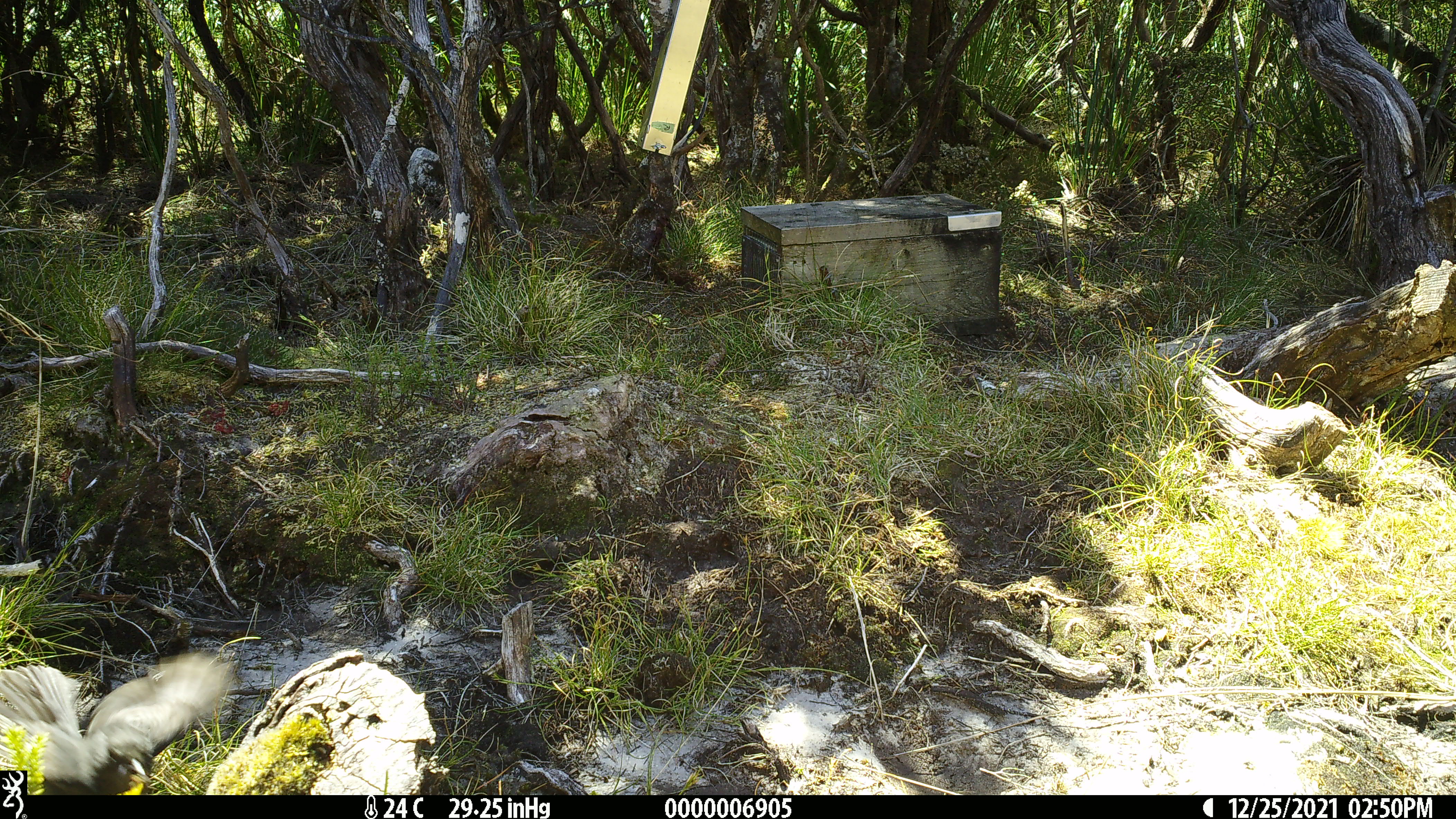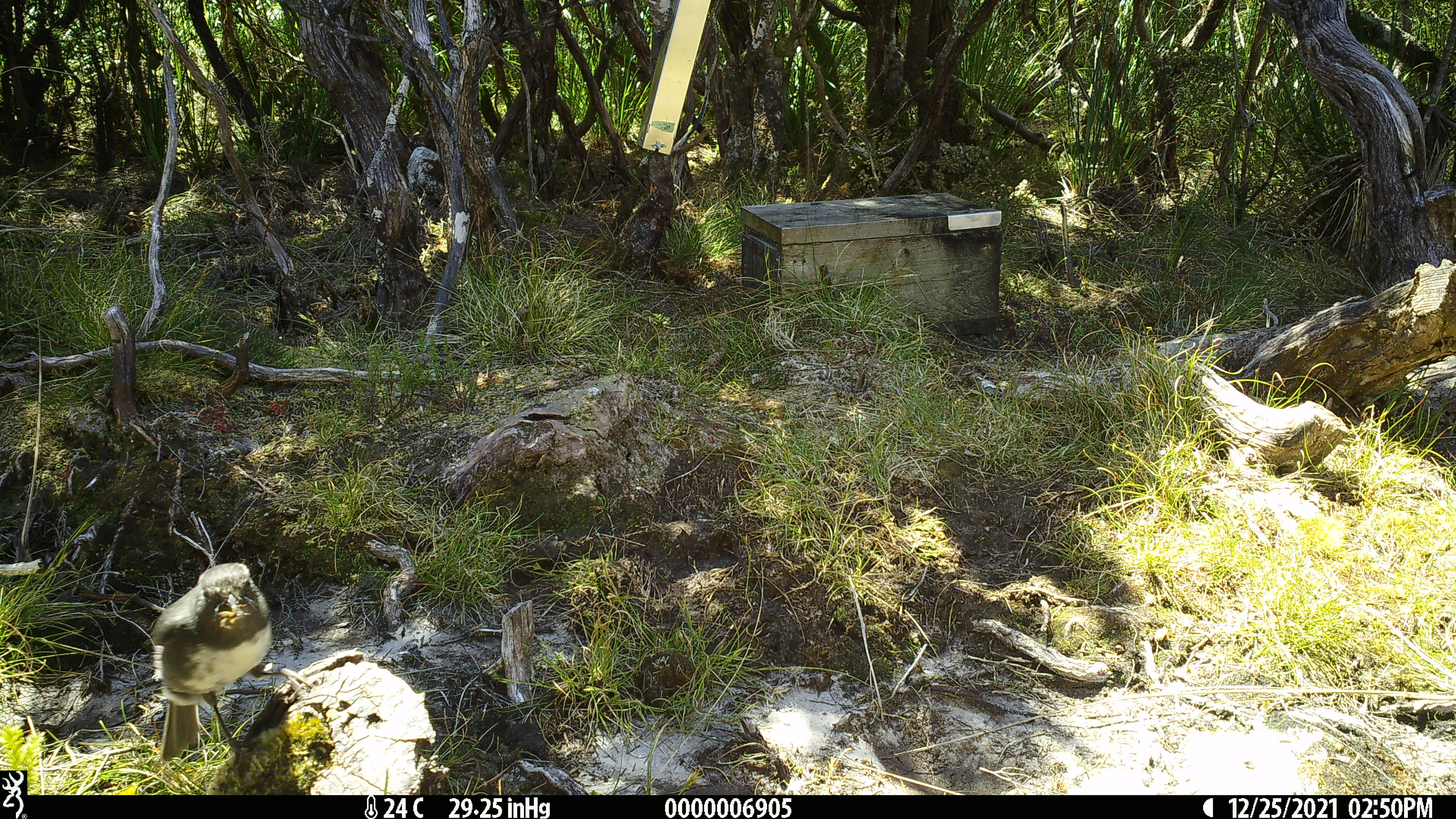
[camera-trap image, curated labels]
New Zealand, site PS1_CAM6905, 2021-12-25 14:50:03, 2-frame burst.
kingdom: Animalia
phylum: Chordata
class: Aves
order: Passeriformes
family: Petroicidae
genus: Petroica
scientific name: Petroica australis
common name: new zealand robin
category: robin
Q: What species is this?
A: Robin (new zealand robin) (Petroica australis).